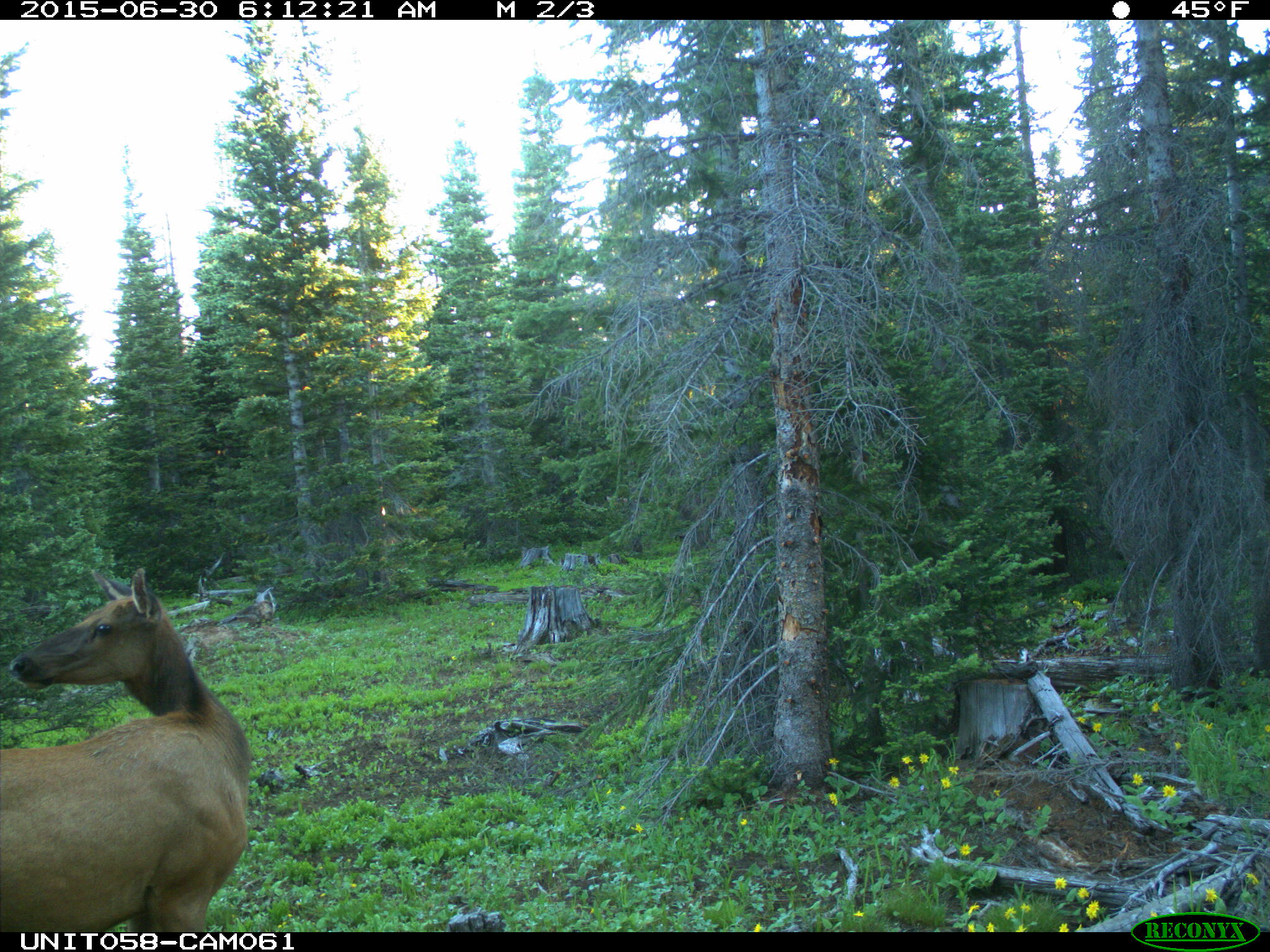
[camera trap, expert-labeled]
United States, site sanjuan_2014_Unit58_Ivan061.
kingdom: Animalia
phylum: Chordata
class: Mammalia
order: Artiodactyla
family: Cervidae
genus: Cervus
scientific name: Cervus elaphus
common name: red deer